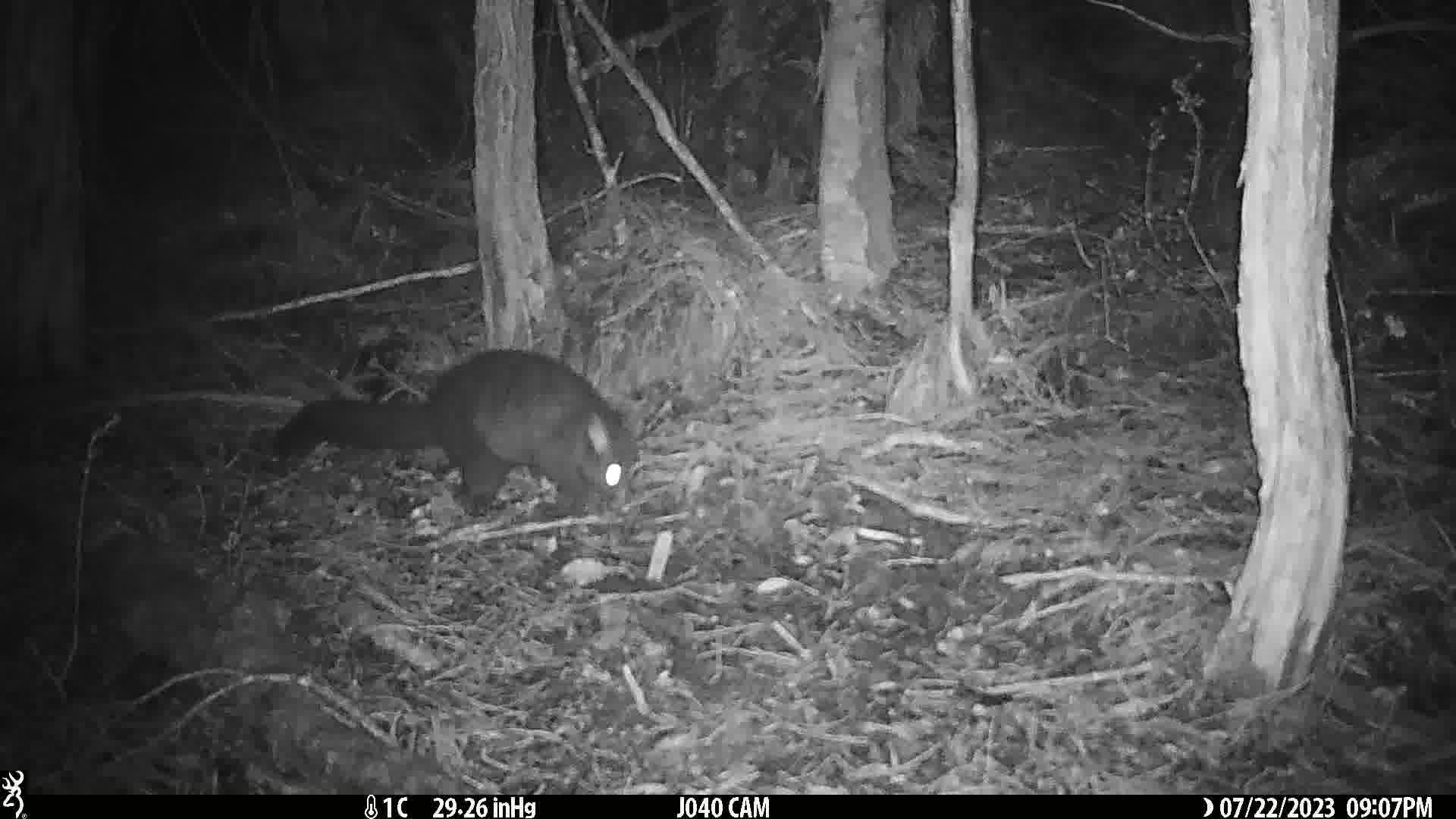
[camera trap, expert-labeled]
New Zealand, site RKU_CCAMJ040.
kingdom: Animalia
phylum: Chordata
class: Mammalia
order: Diprotodontia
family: Phalangeridae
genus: Trichosurus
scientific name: Trichosurus vulpecula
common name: common brushtail possum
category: possum